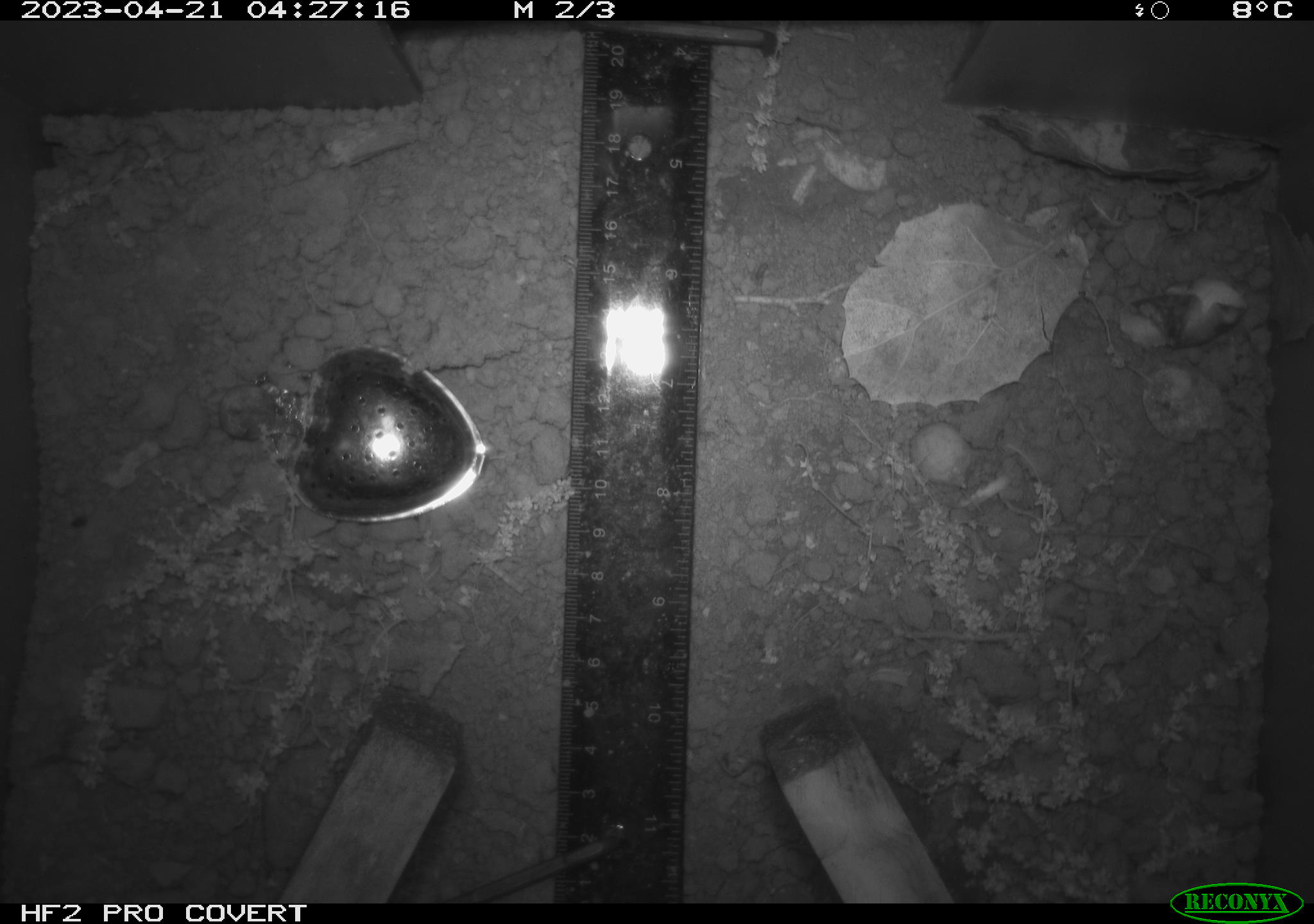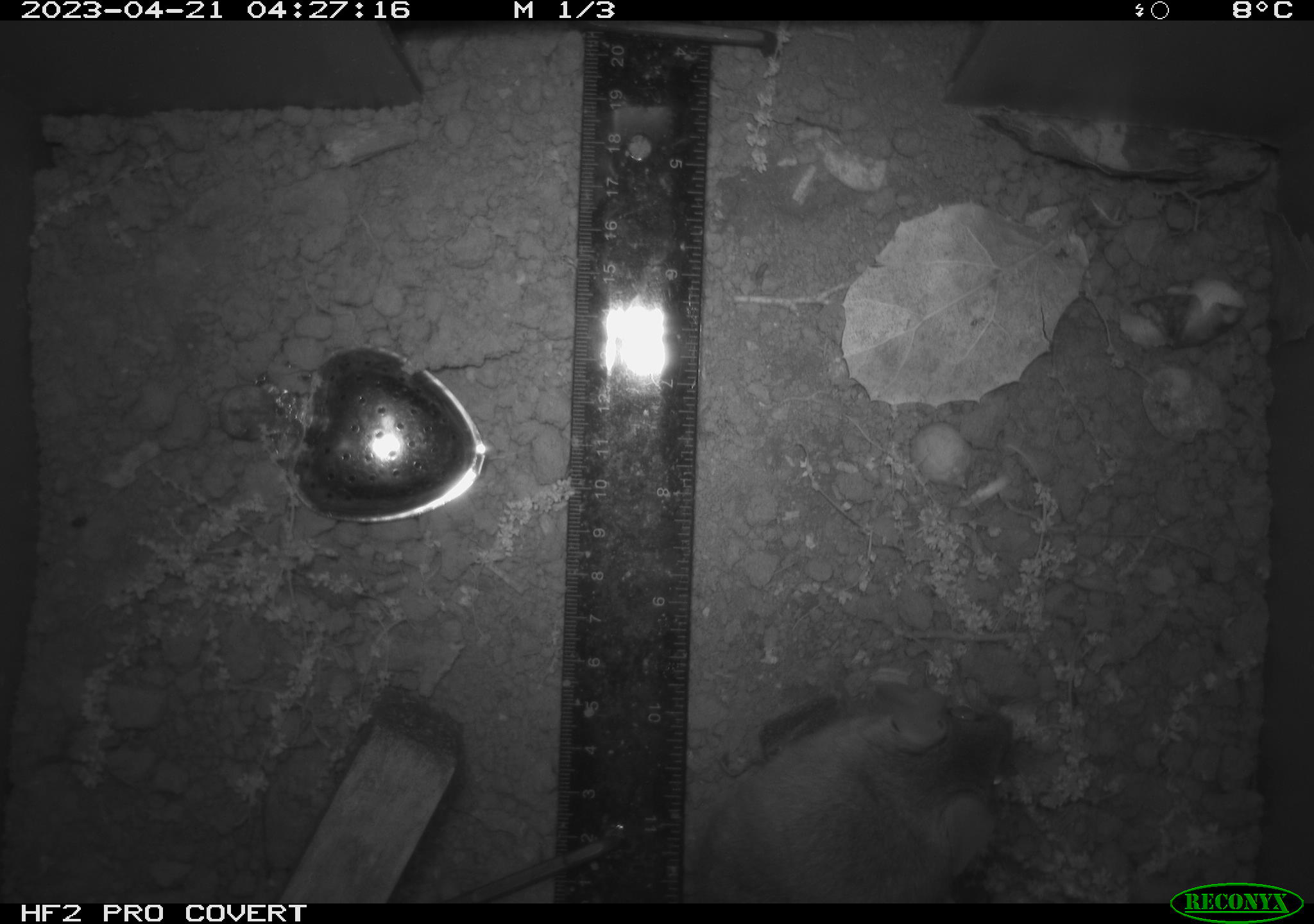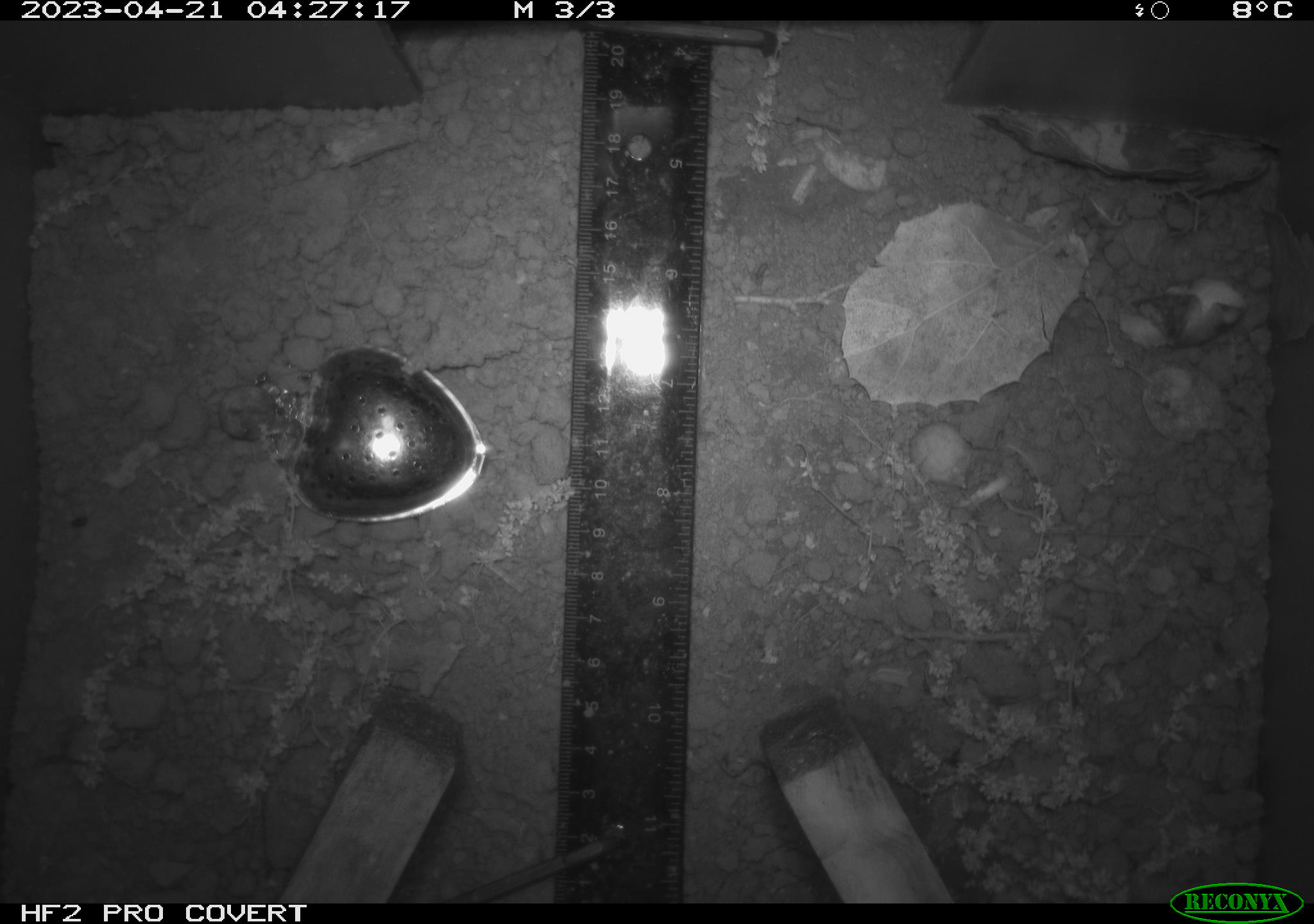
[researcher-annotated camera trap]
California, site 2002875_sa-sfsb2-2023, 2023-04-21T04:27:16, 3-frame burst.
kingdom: Animalia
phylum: Chordata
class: Mammalia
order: Rodentia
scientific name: Rodentia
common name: mouse species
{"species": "mouse species (Rodentia)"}